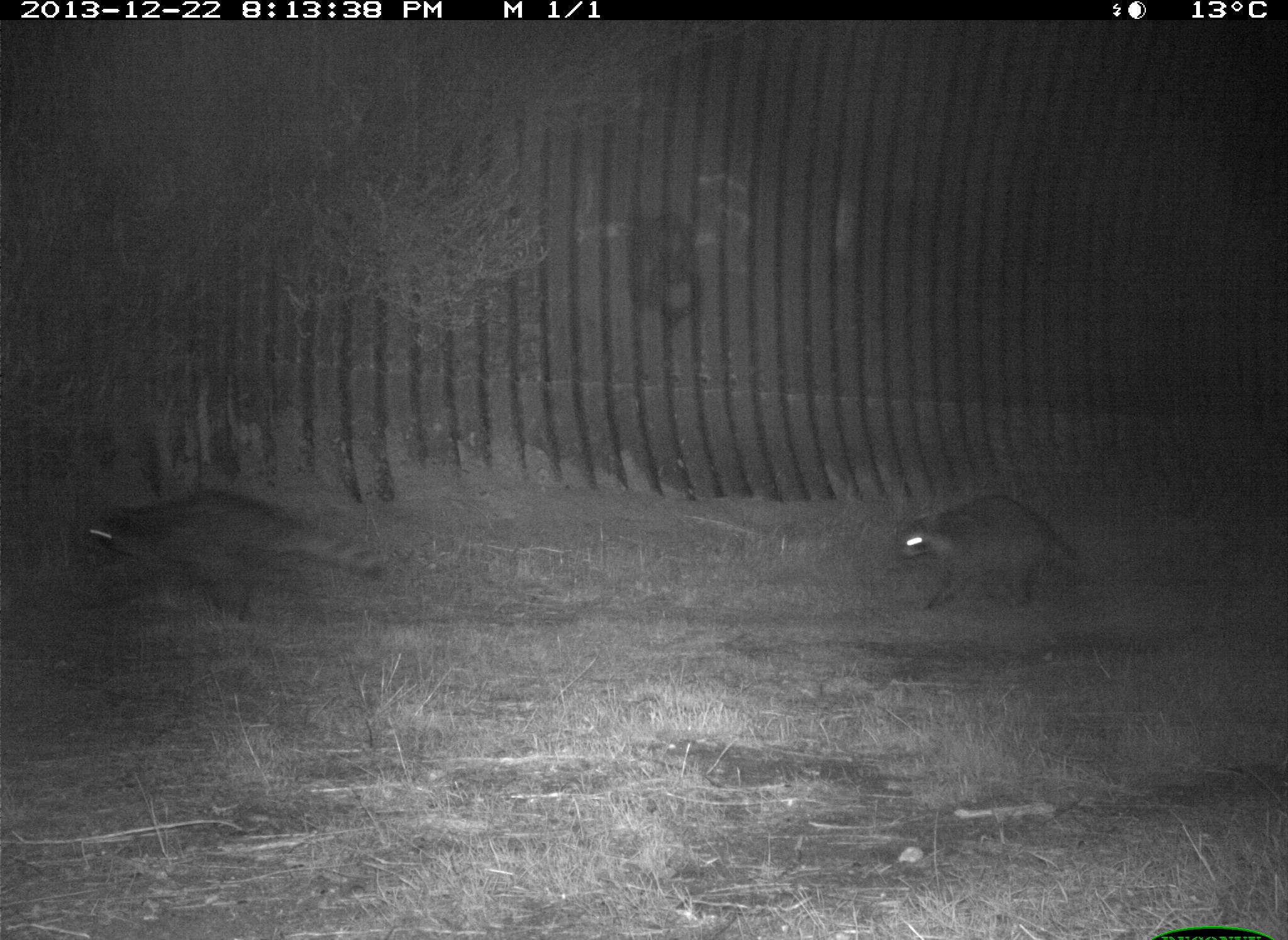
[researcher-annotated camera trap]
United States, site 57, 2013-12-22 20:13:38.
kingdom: Animalia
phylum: Chordata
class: Mammalia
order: Carnivora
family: Procyonidae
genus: Procyon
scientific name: Procyon lotor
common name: raccoon